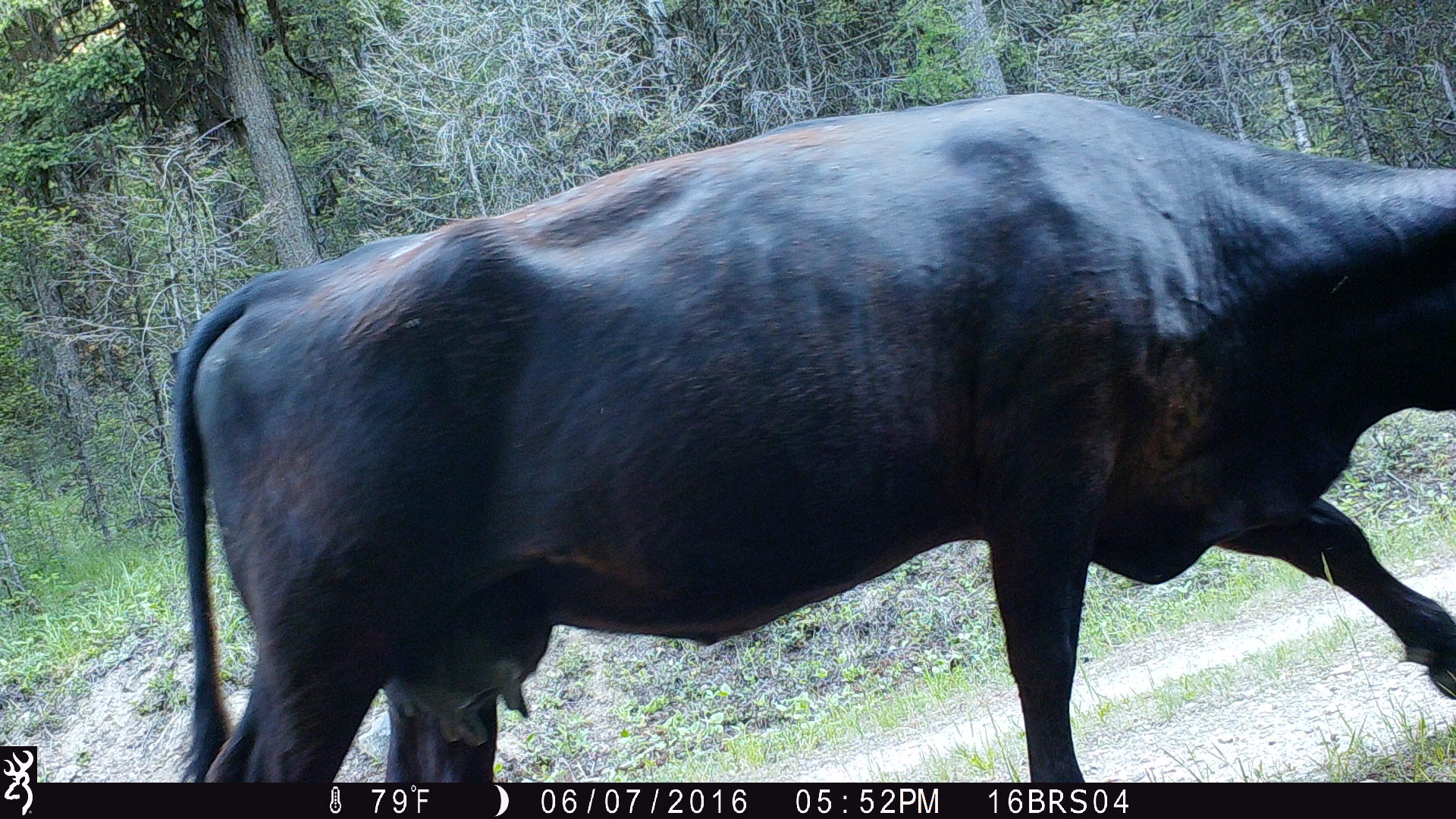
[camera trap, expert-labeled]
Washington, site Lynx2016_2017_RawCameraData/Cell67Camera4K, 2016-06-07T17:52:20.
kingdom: Animalia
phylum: Chordata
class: Mammalia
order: Artiodactyla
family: Bovidae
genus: Bos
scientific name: Bos taurus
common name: domestic cattle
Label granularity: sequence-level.